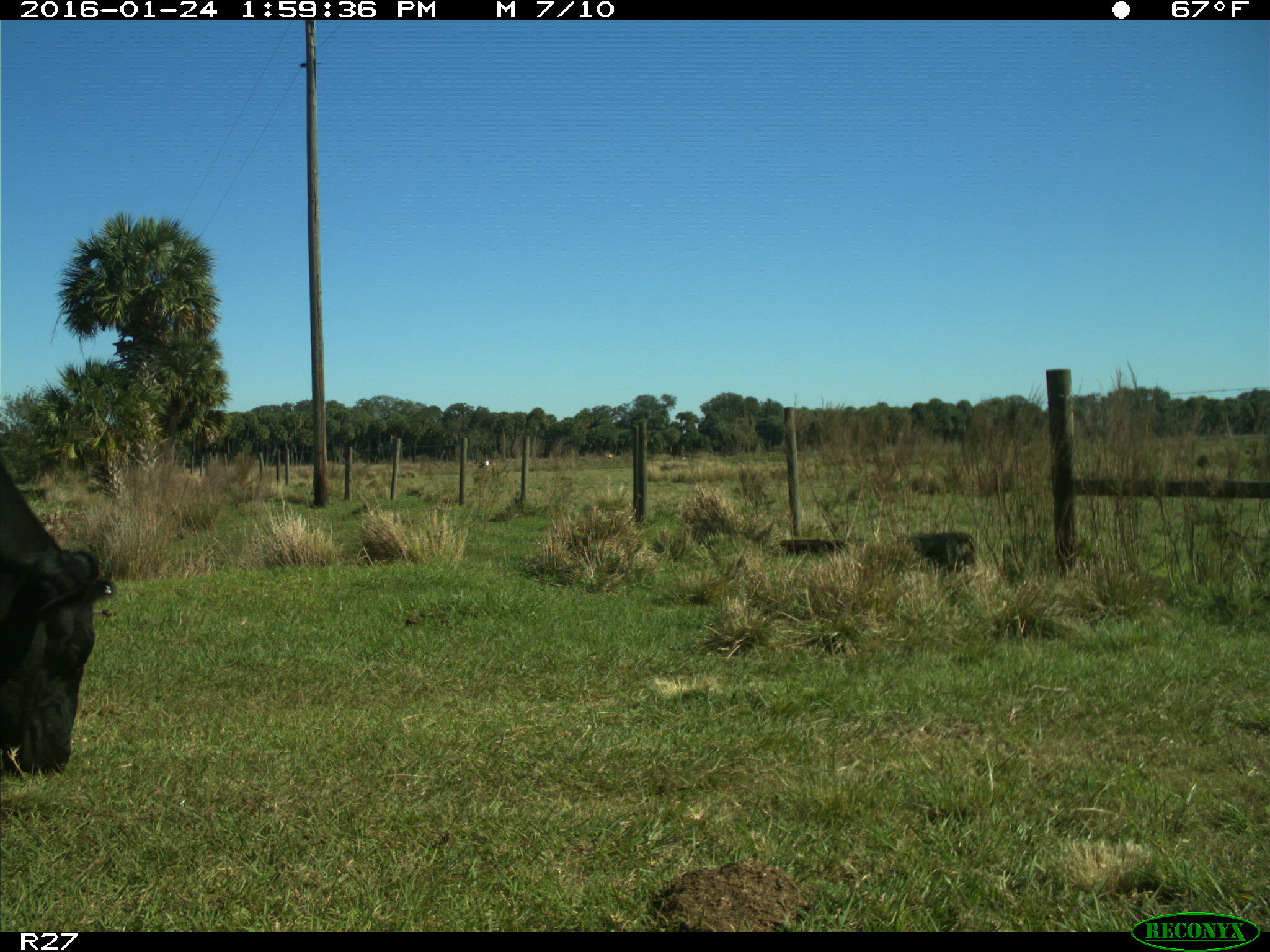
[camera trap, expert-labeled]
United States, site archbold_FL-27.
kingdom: Animalia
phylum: Chordata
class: Mammalia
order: Artiodactyla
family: Bovidae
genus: Bos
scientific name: Bos taurus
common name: domestic cow